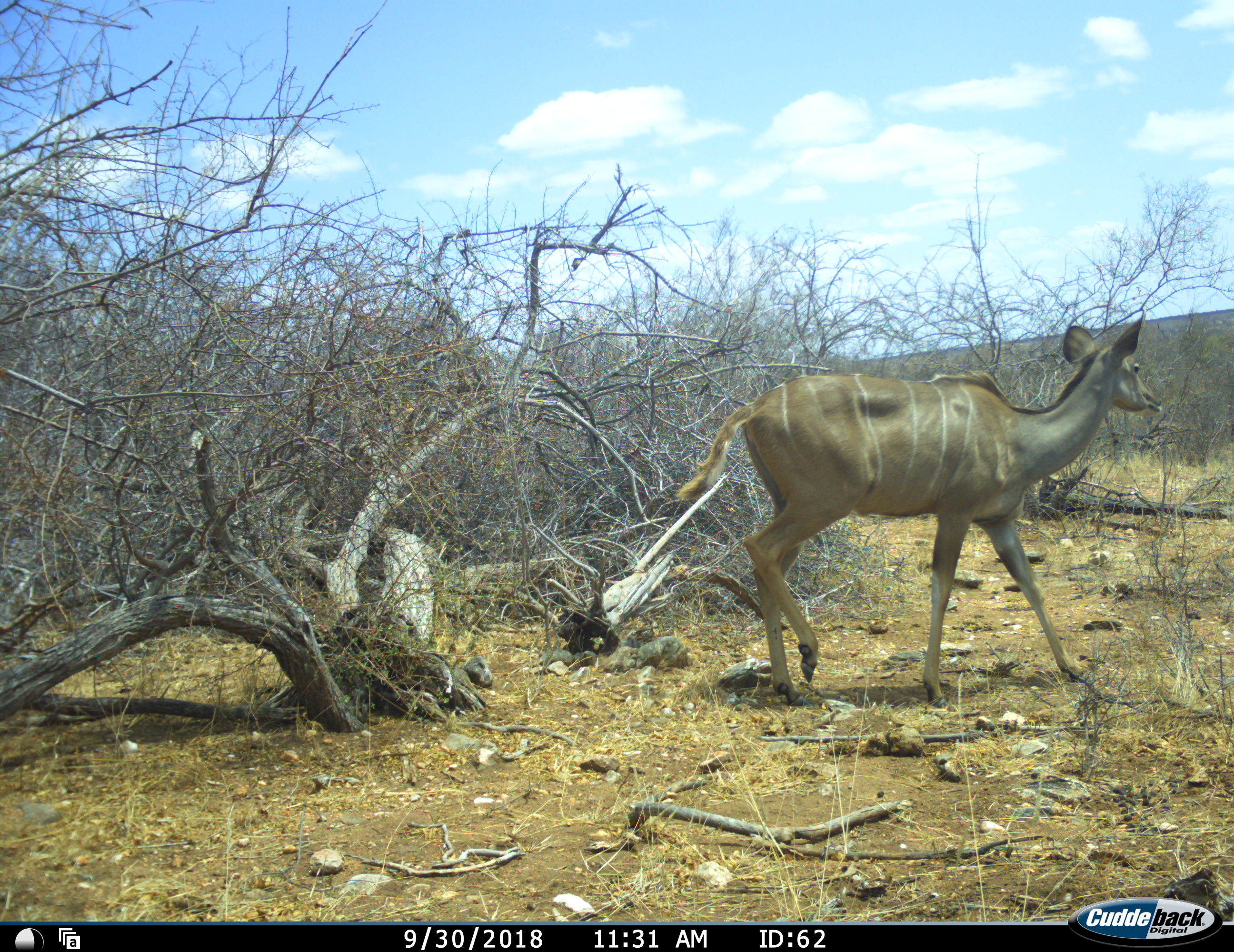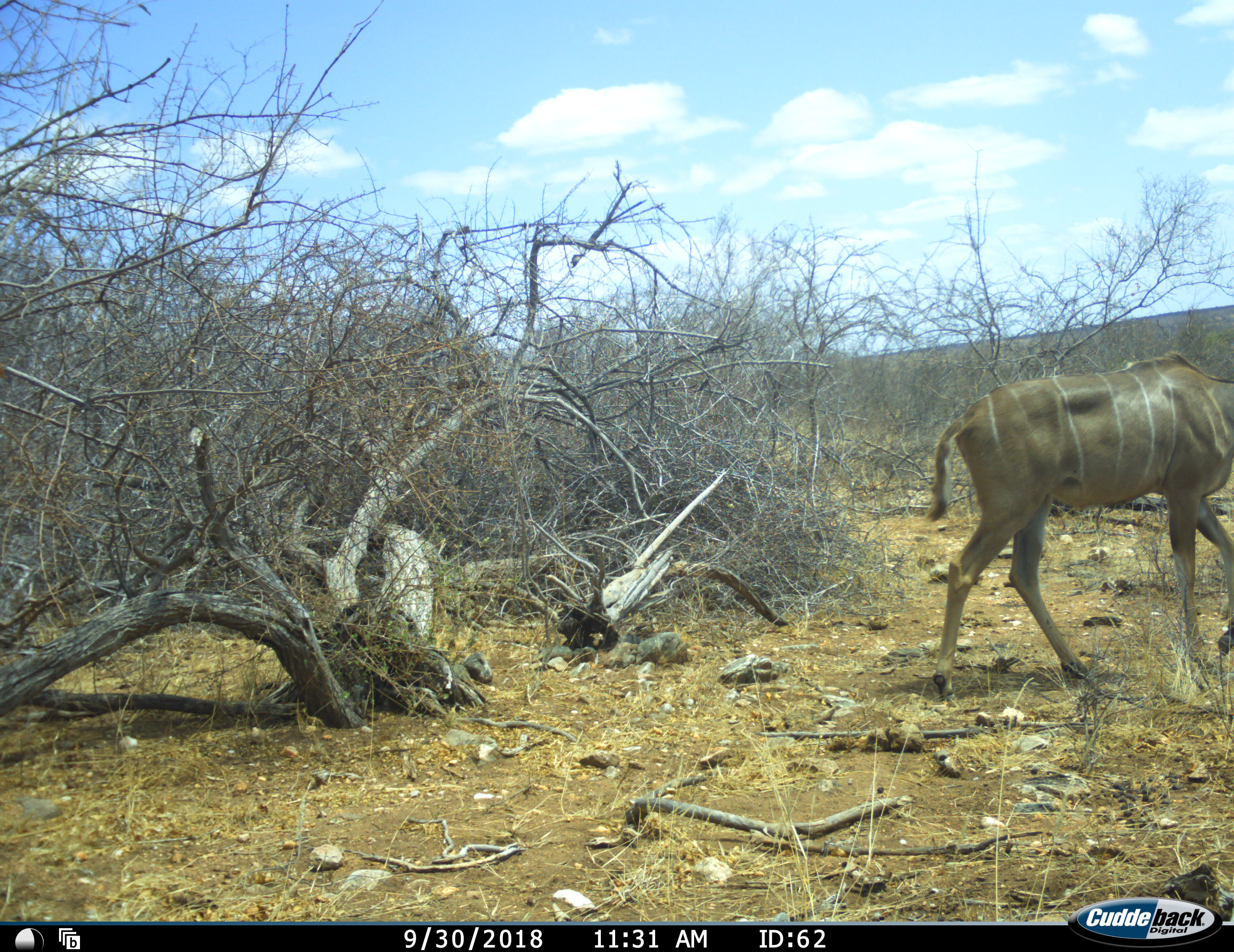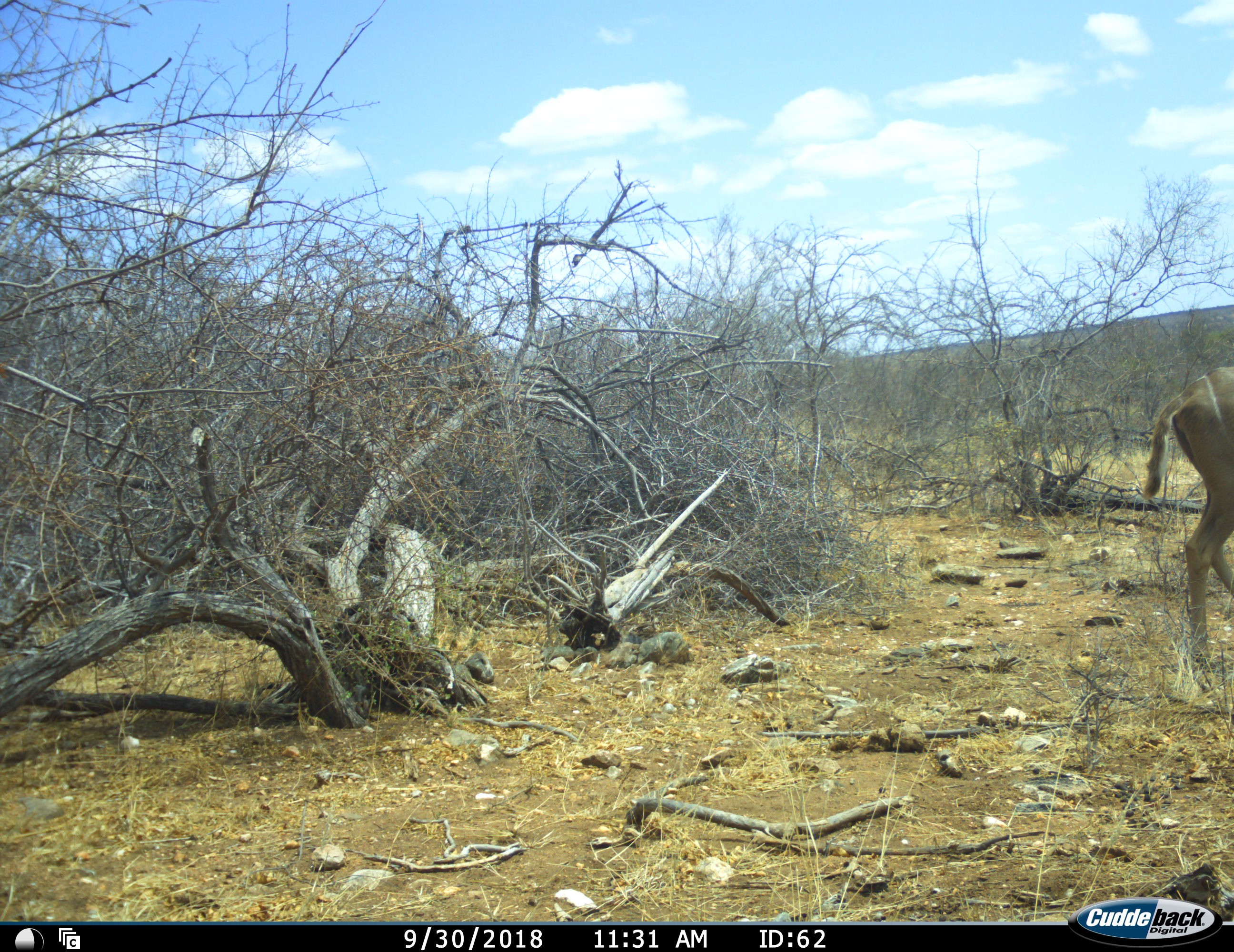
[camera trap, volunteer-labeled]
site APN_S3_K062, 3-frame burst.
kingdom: Animalia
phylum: Chordata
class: Mammalia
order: Artiodactyla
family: Bovidae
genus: Tragelaphus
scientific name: Tragelaphus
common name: kudu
Kudu (Tragelaphus), count 1. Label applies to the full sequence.